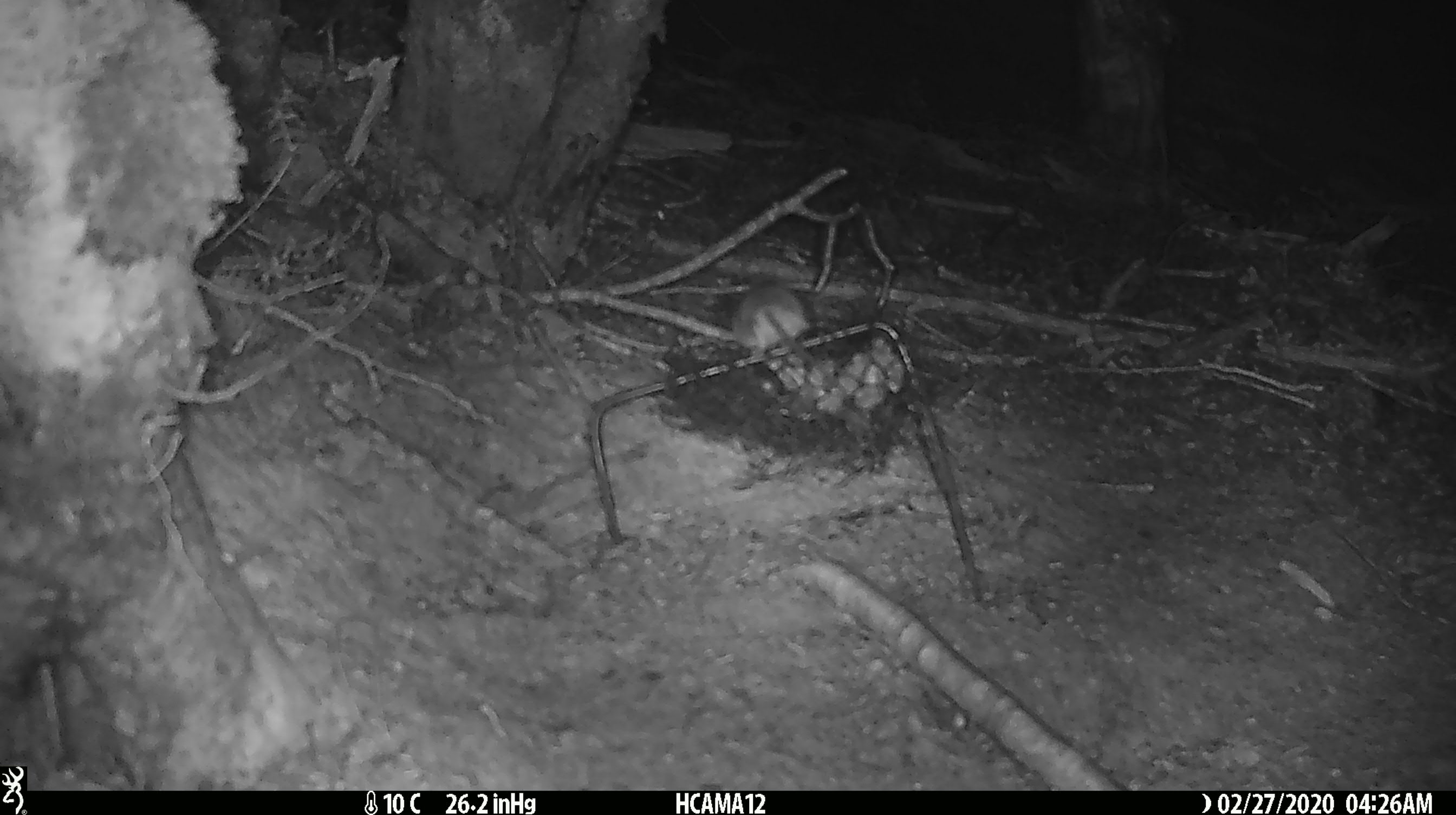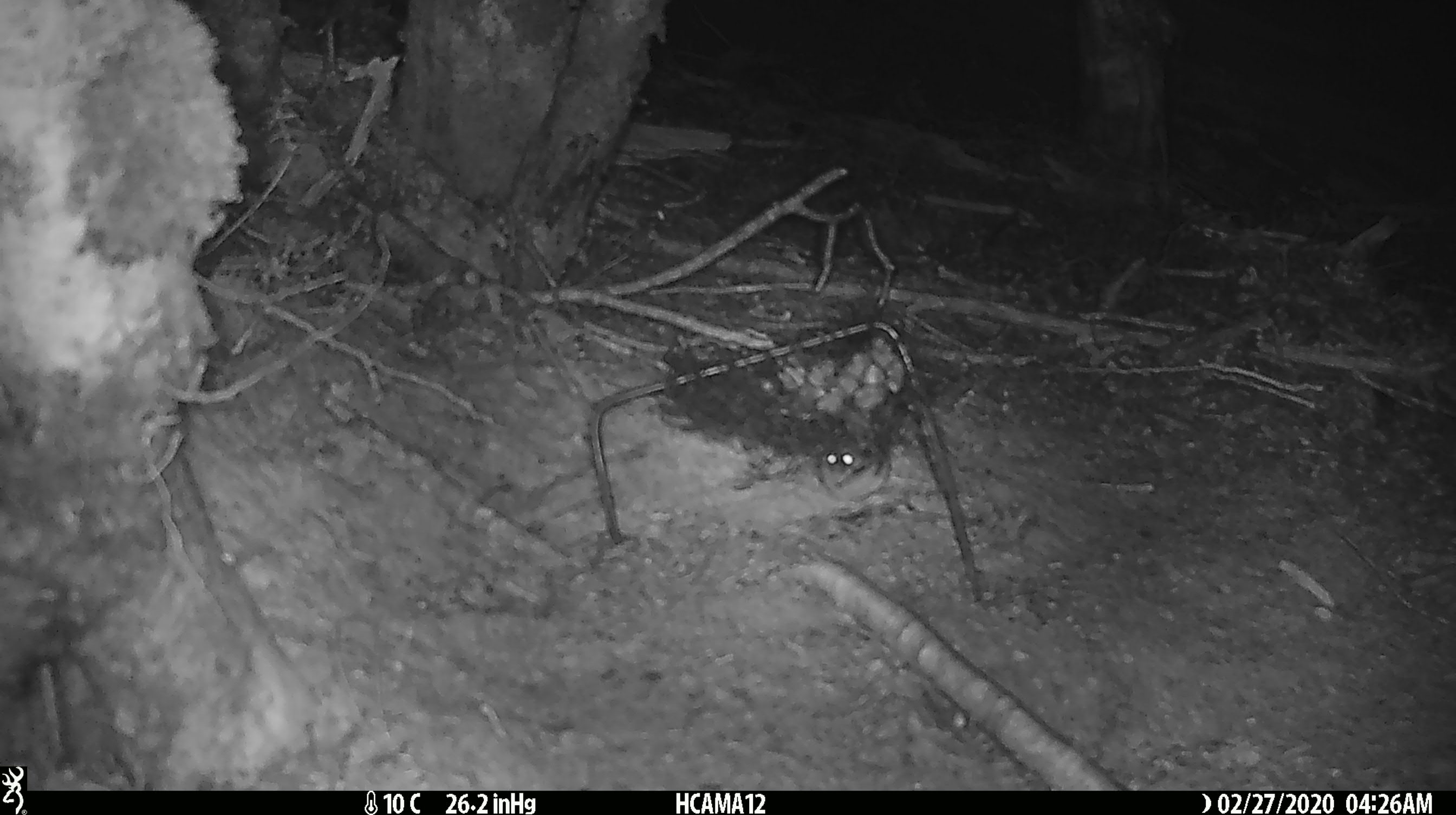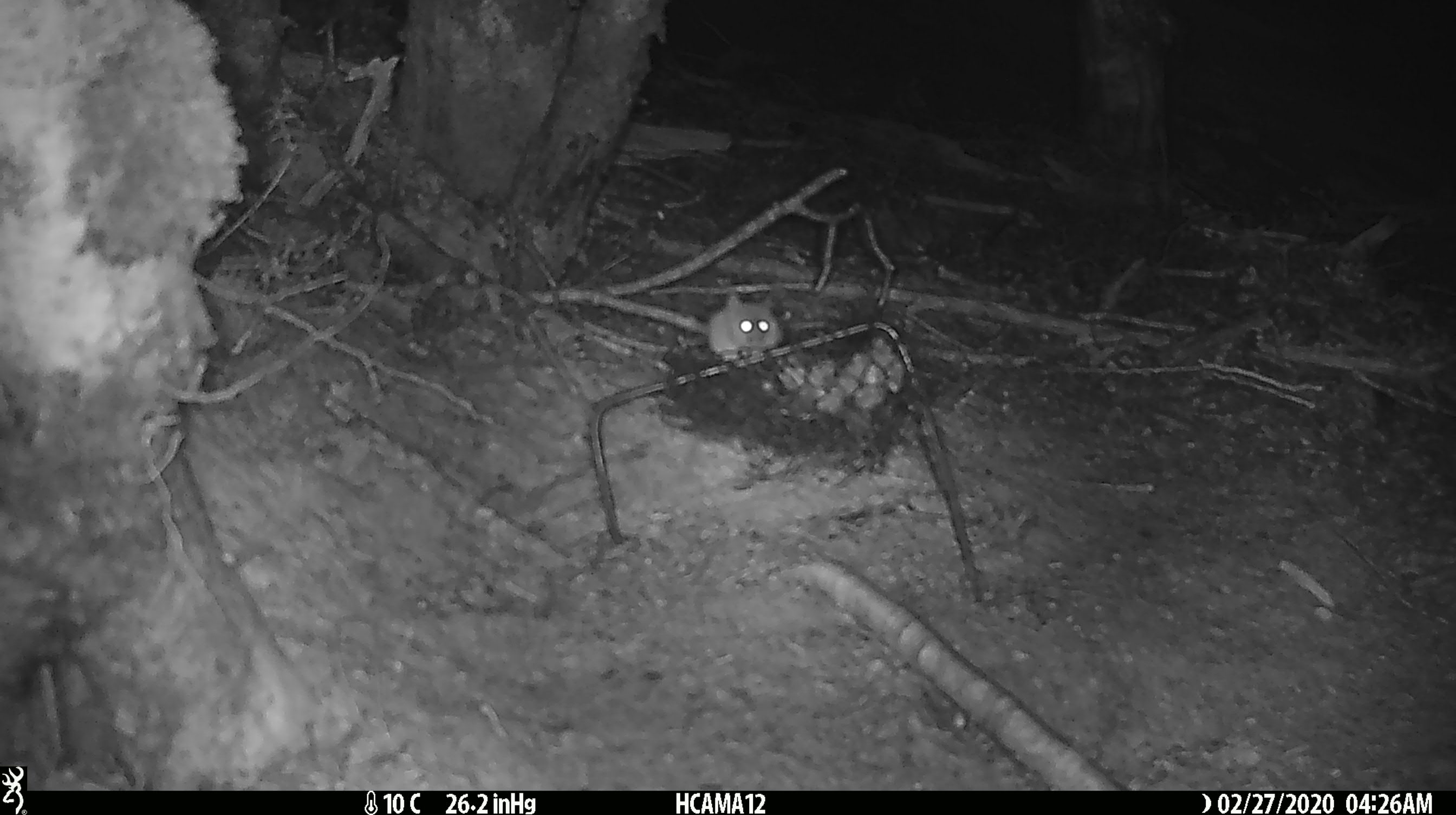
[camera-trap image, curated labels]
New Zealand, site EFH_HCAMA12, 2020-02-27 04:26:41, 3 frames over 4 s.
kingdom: Animalia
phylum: Chordata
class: Mammalia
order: Rodentia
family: Muridae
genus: Mus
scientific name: Mus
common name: mouse